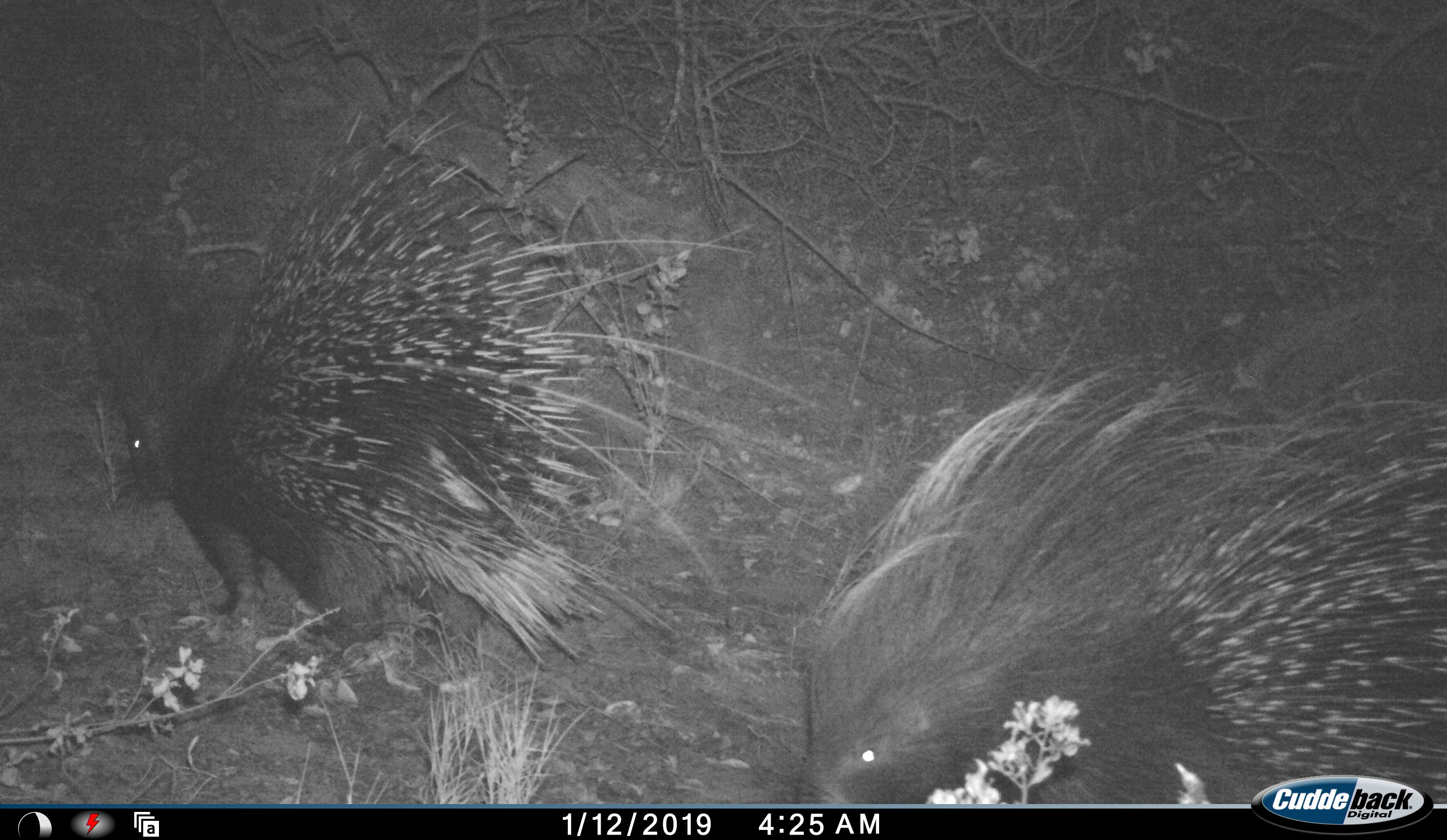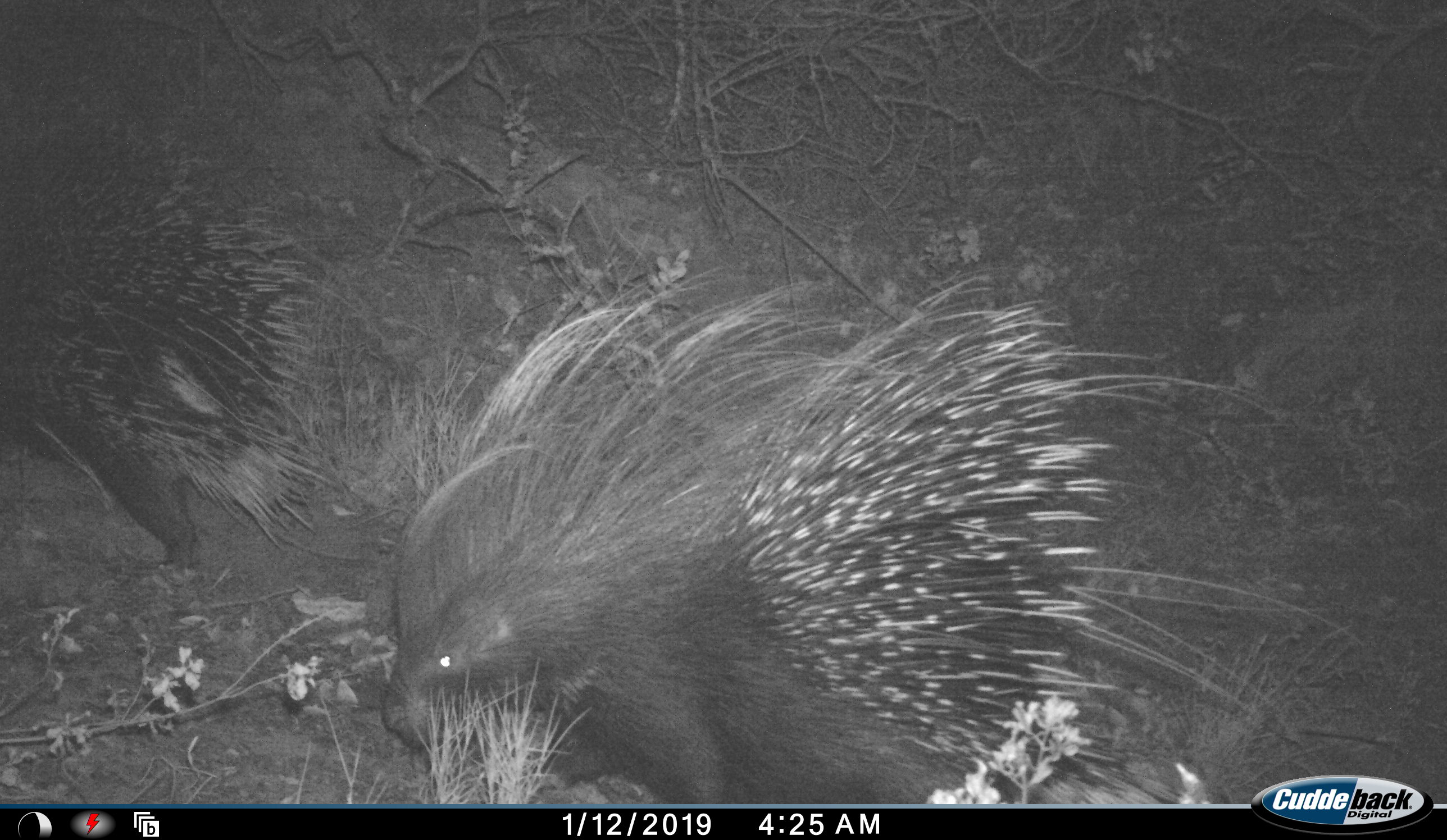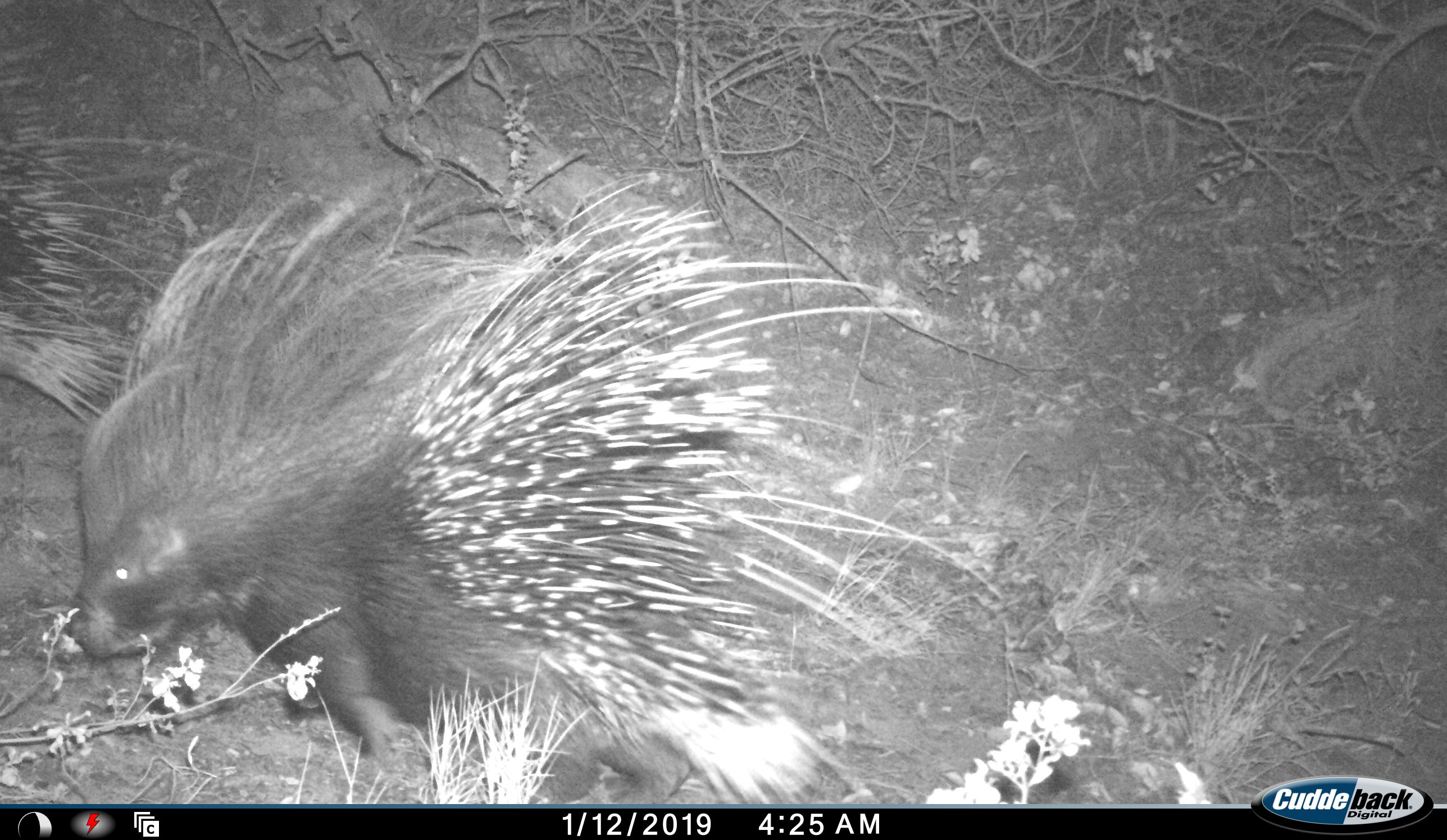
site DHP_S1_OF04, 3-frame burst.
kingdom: Animalia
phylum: Chordata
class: Mammalia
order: Rodentia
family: Hystricidae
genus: Hystrix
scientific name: Hystrix cristata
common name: crested porcupine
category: porcupine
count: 2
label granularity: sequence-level